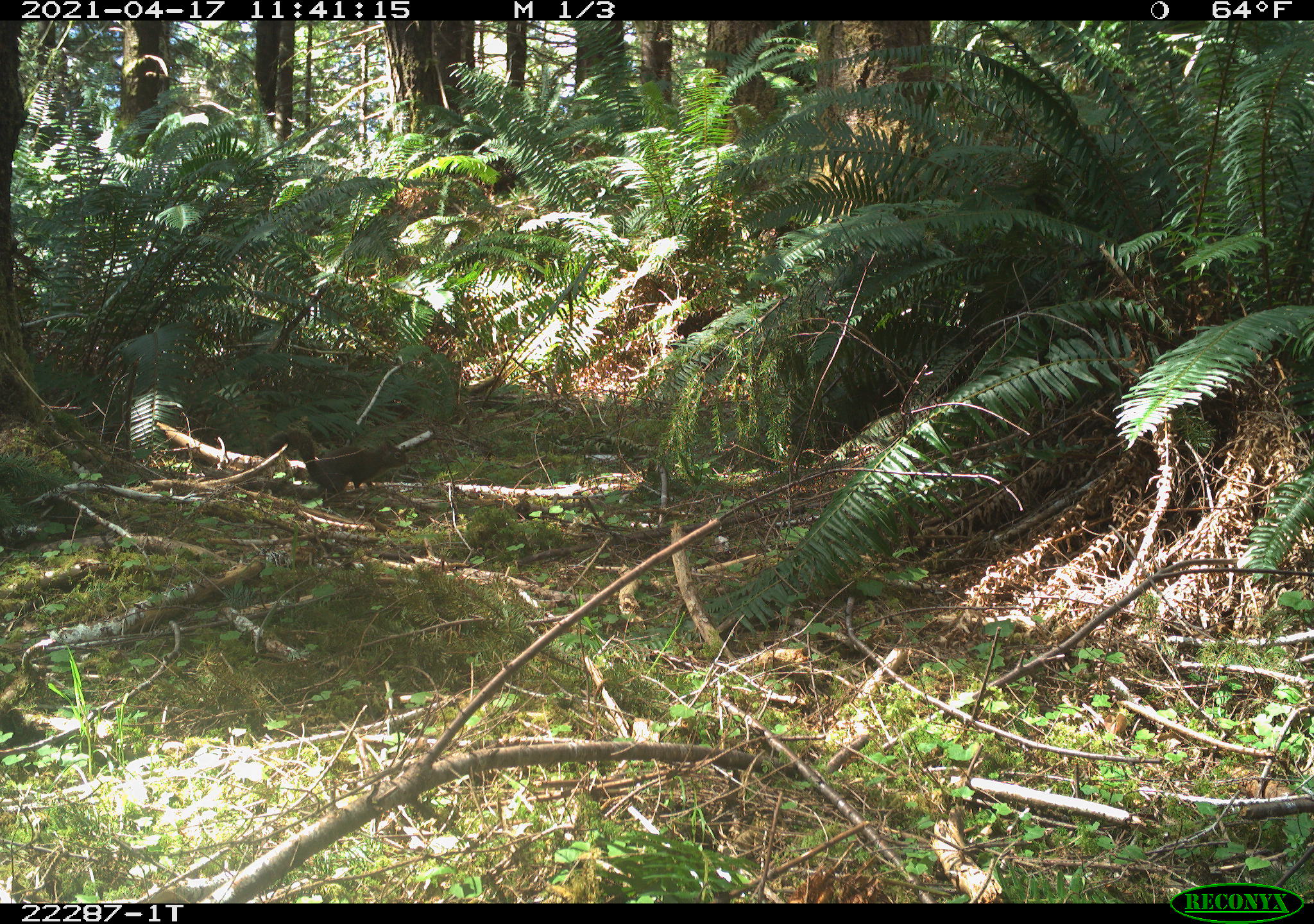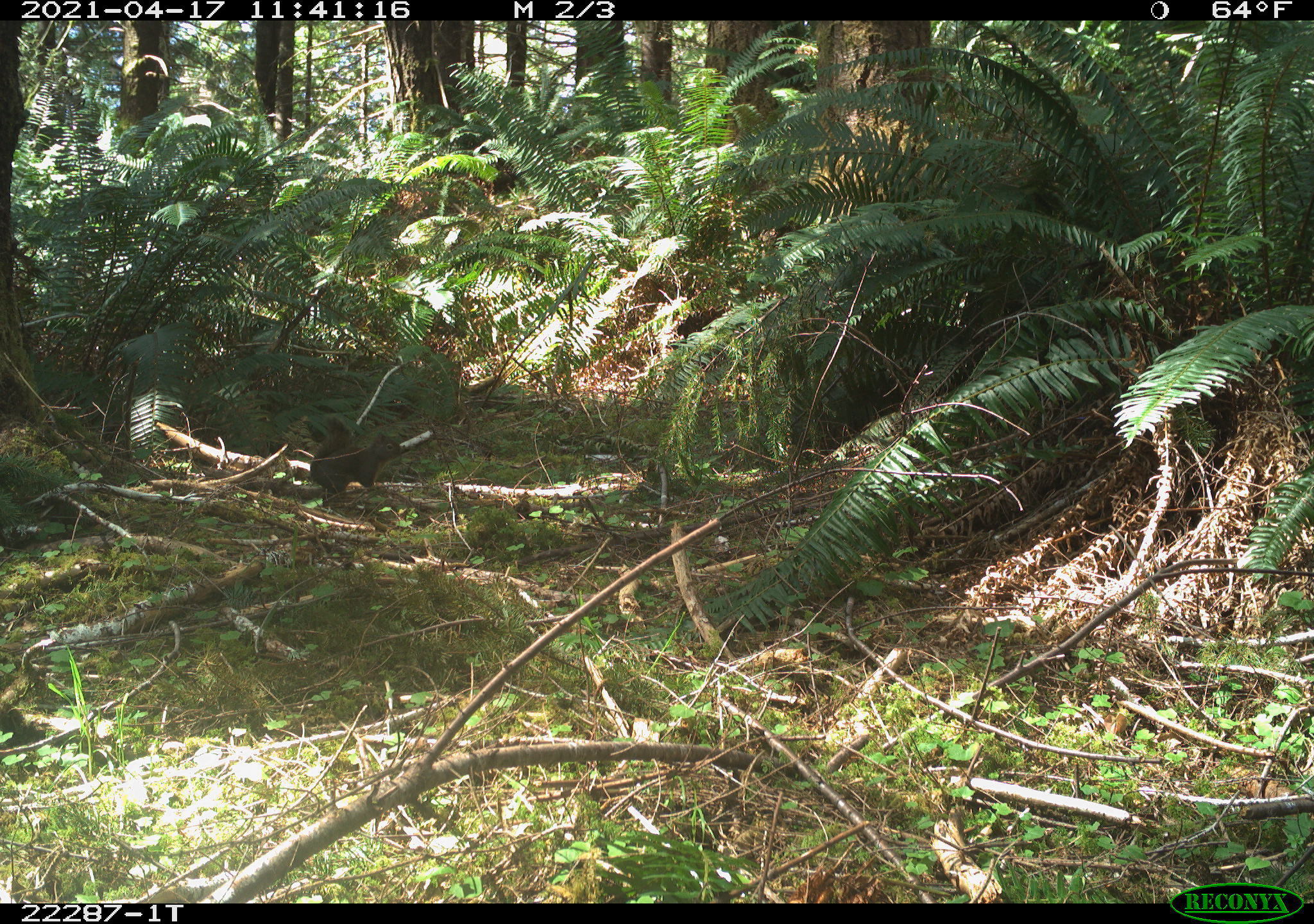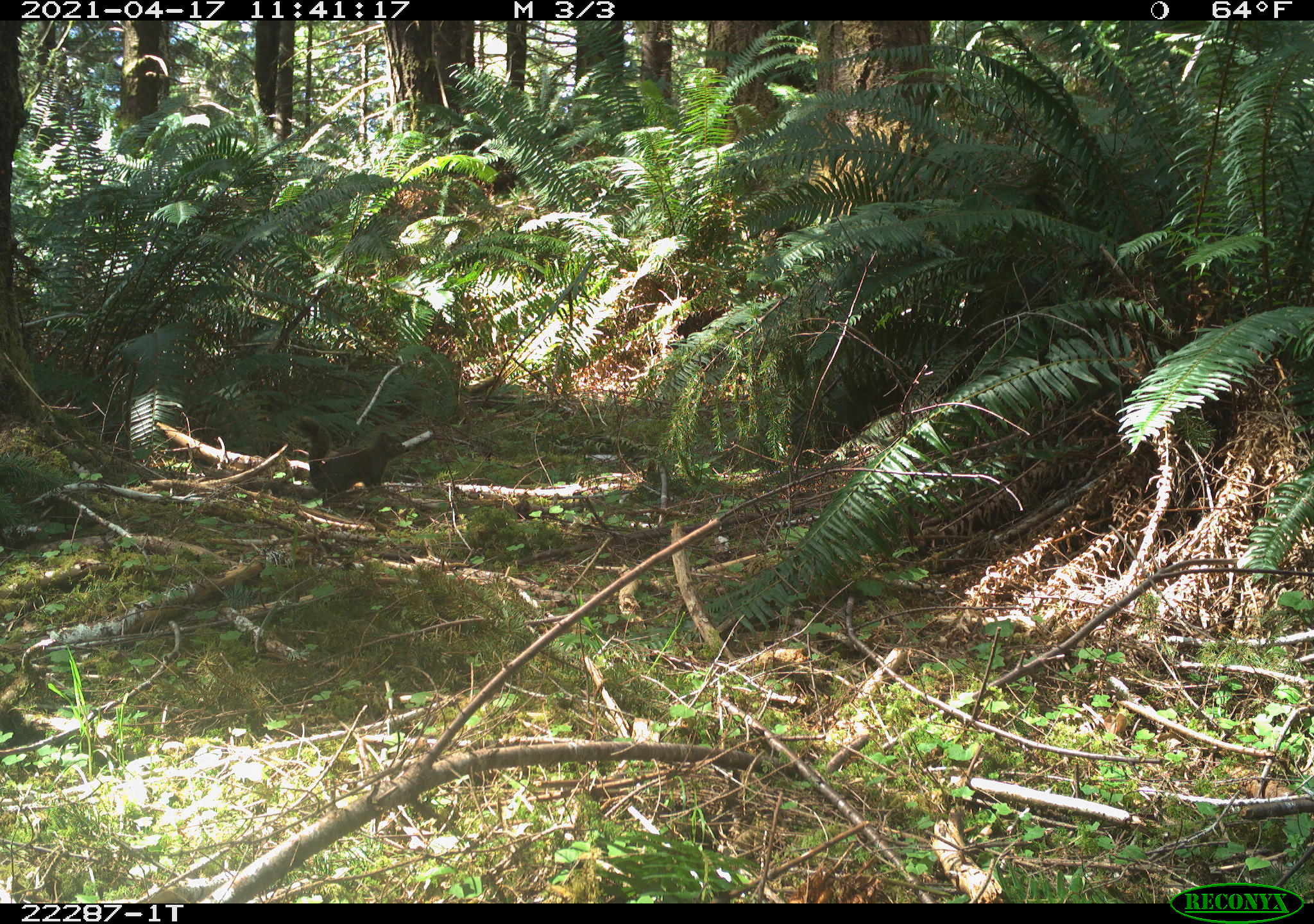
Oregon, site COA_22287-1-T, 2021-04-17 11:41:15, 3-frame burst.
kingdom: Animalia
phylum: Chordata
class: Mammalia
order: Rodentia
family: Sciuridae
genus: Tamiasciurus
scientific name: Tamiasciurus douglasii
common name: douglas squirrel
Douglas squirrel (Tamiasciurus douglasii).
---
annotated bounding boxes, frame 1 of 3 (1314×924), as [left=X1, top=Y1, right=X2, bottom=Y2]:
douglas squirrel: [left=263, top=426, right=412, bottom=507]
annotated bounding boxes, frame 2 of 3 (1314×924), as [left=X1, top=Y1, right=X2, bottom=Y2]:
douglas squirrel: [left=293, top=410, right=411, bottom=501]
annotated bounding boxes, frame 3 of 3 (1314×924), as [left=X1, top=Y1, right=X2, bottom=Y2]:
douglas squirrel: [left=291, top=413, right=412, bottom=509]